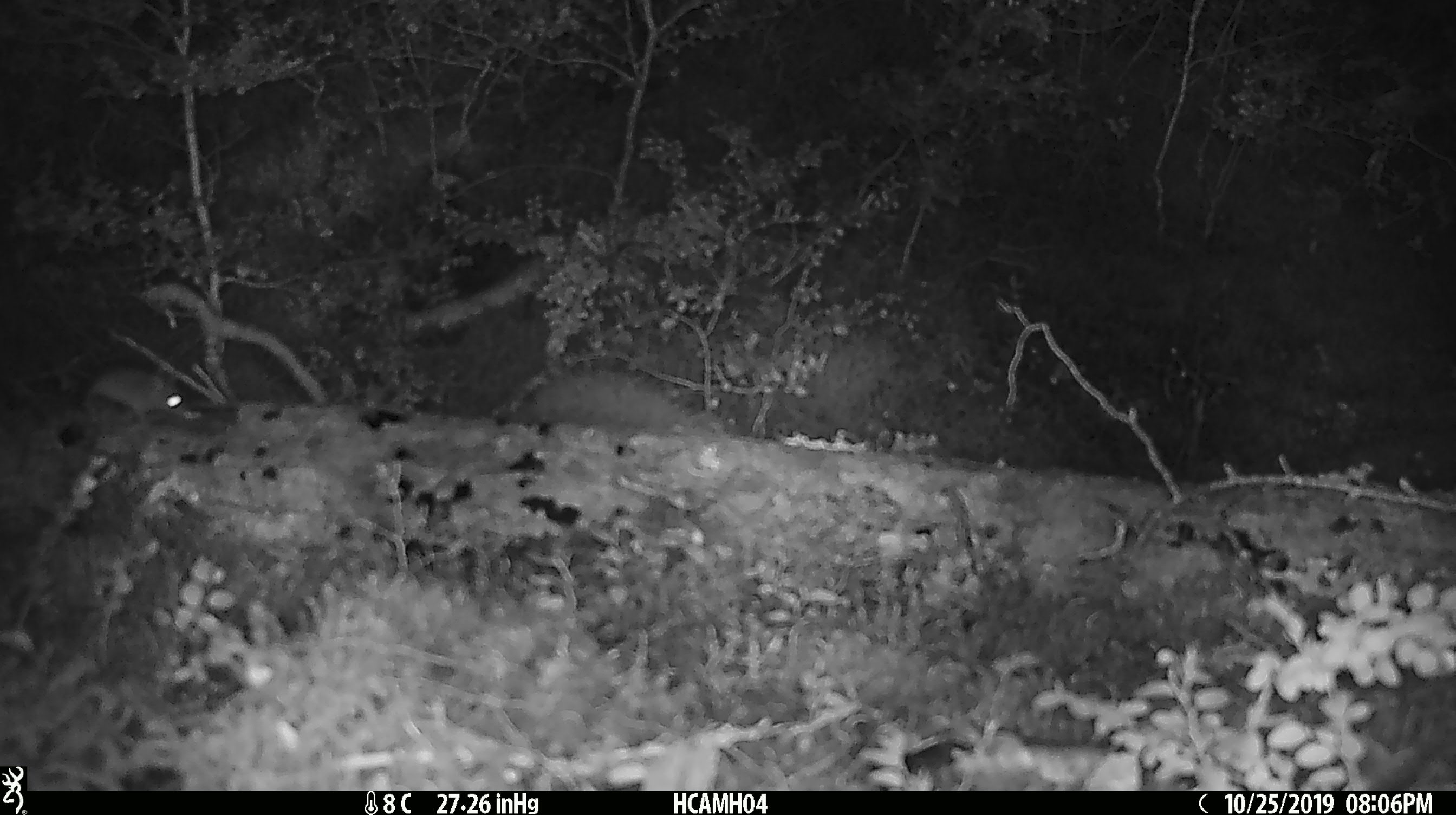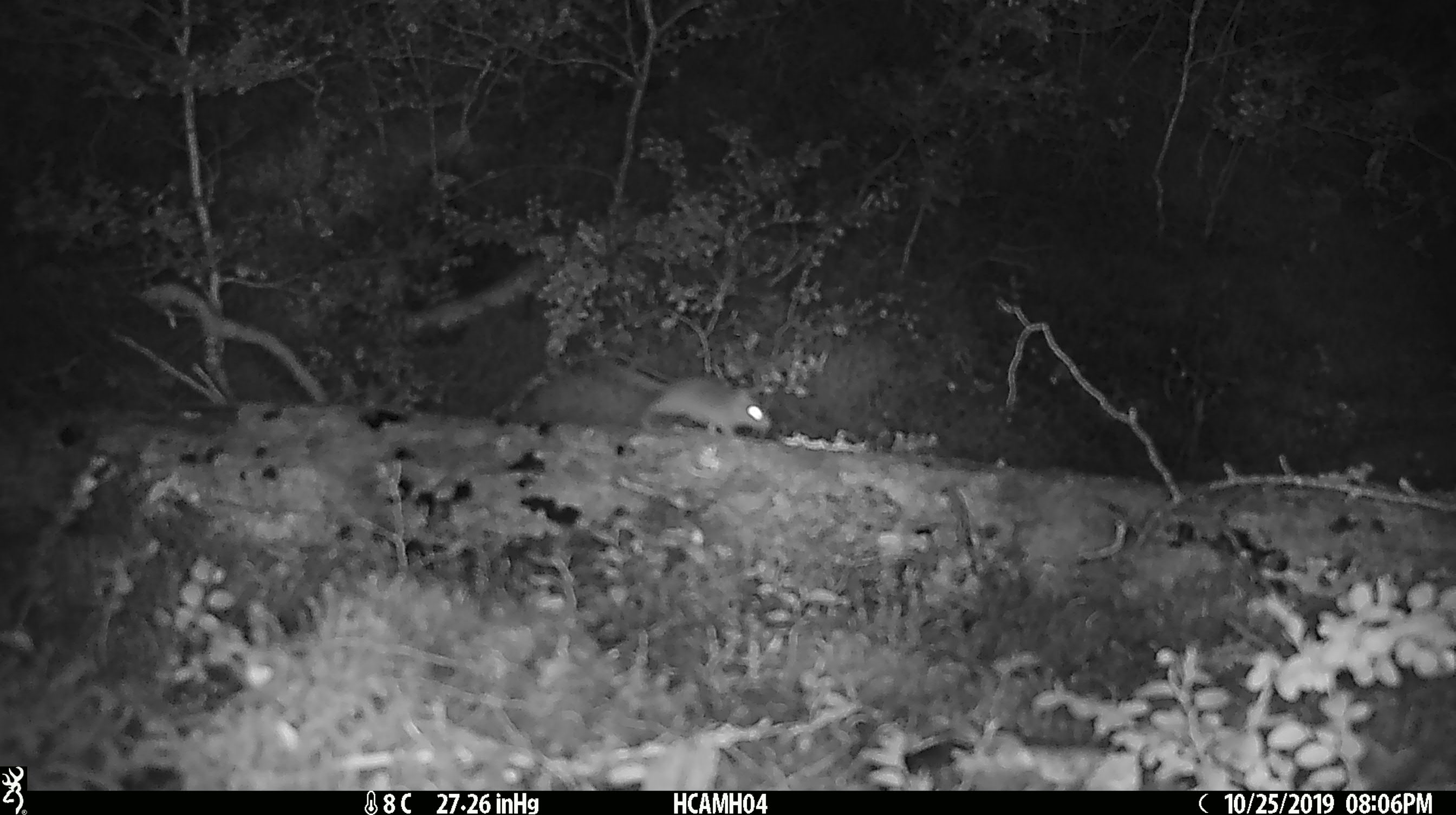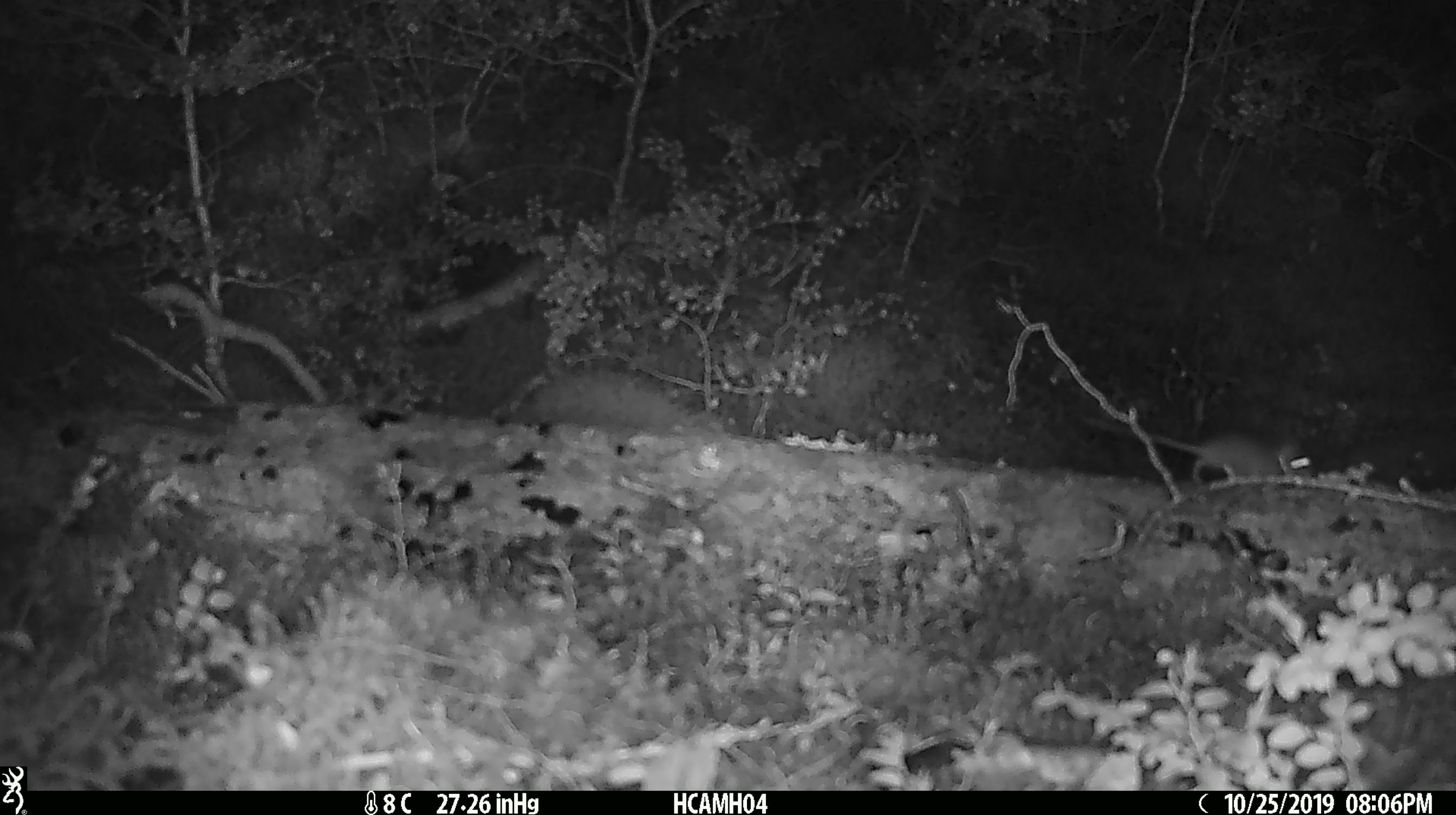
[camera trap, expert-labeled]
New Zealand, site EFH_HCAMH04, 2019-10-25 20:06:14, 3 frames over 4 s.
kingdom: Animalia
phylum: Chordata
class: Mammalia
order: Rodentia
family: Muridae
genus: Mus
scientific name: Mus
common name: mouse